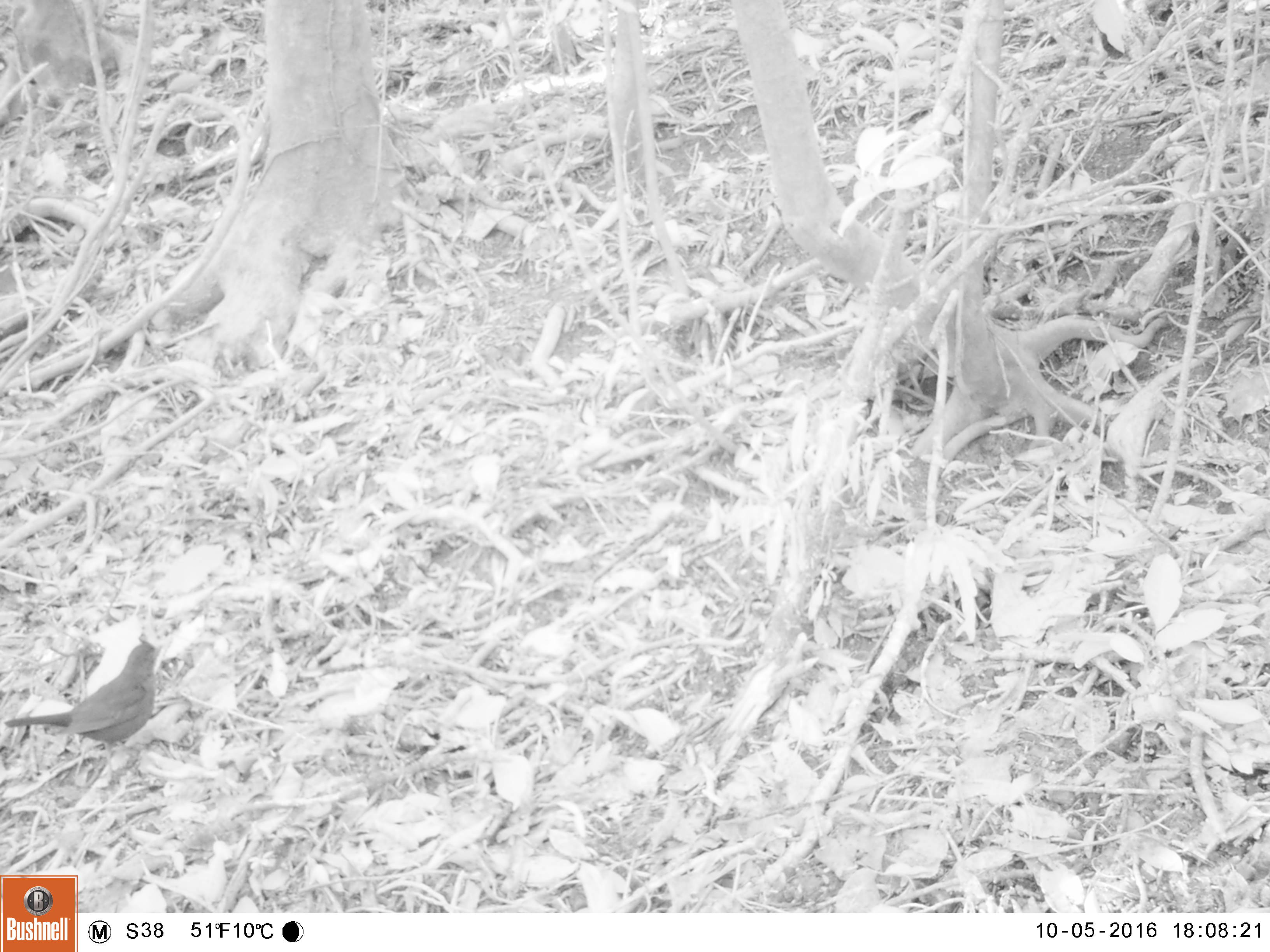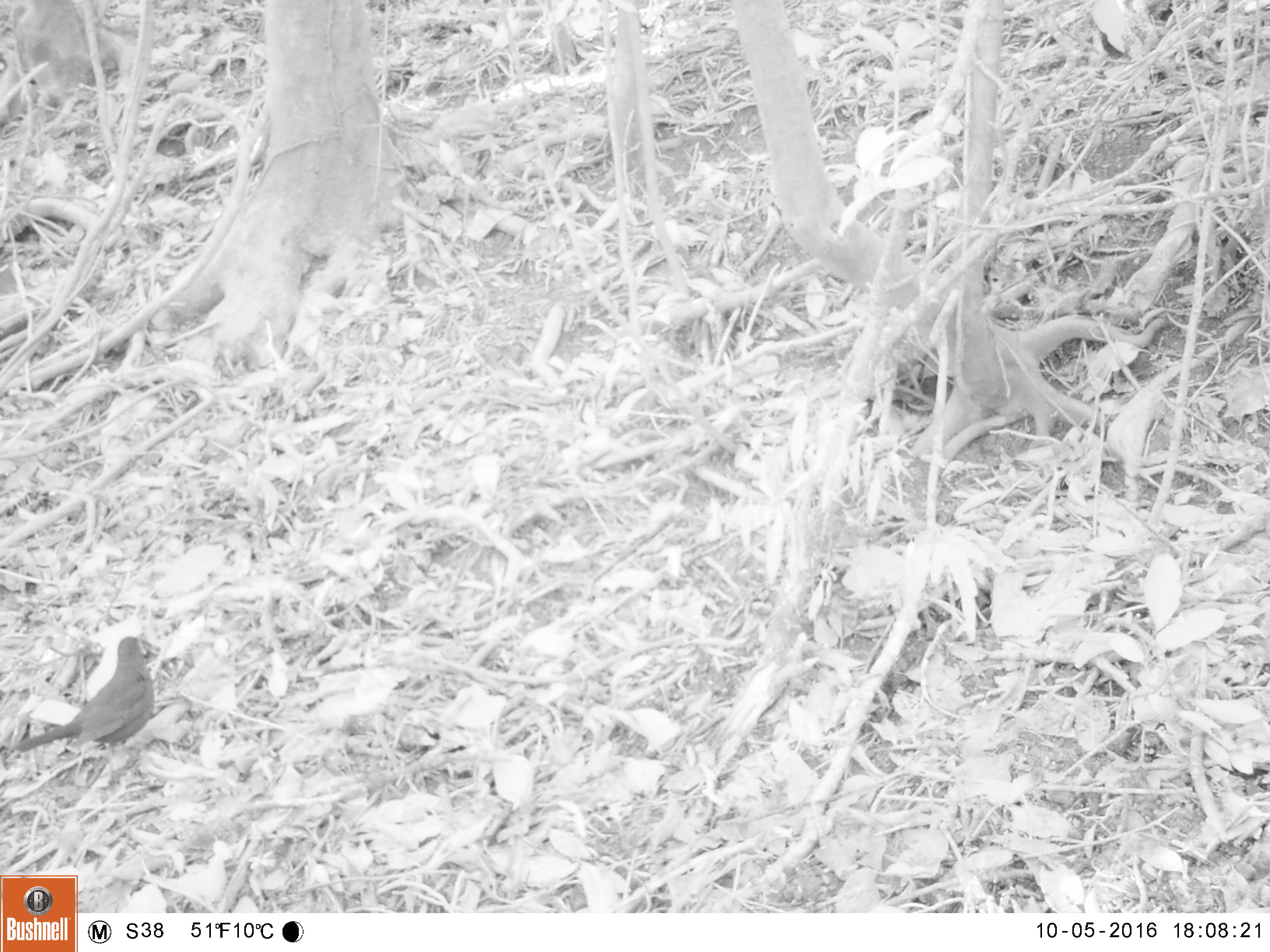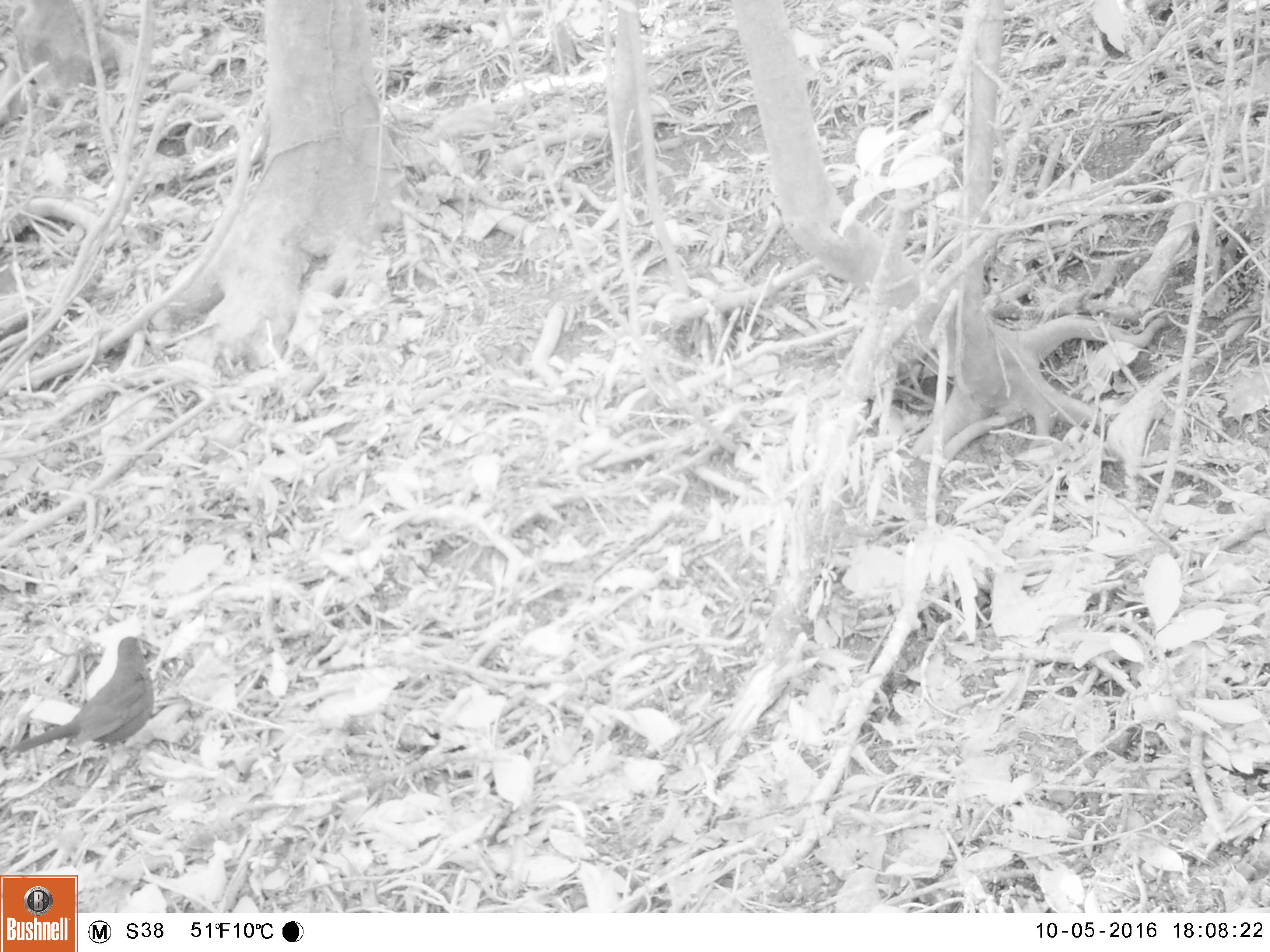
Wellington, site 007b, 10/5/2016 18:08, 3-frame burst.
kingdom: Animalia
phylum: Chordata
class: Aves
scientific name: Aves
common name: bird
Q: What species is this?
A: Bird (Aves).